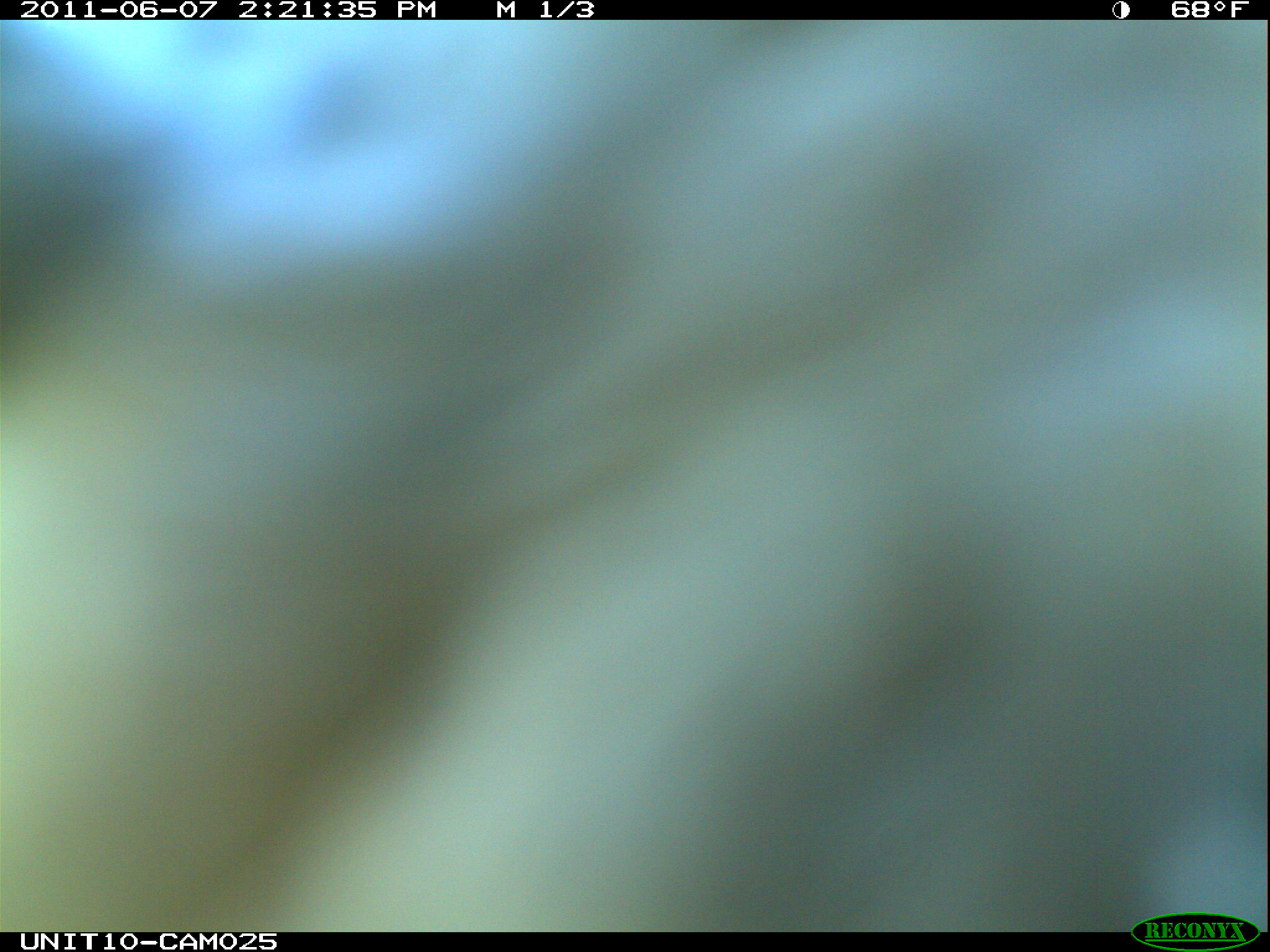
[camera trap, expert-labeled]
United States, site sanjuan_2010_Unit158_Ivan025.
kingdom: Animalia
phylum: Chordata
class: Aves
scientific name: Aves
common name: birds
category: unidentified bird